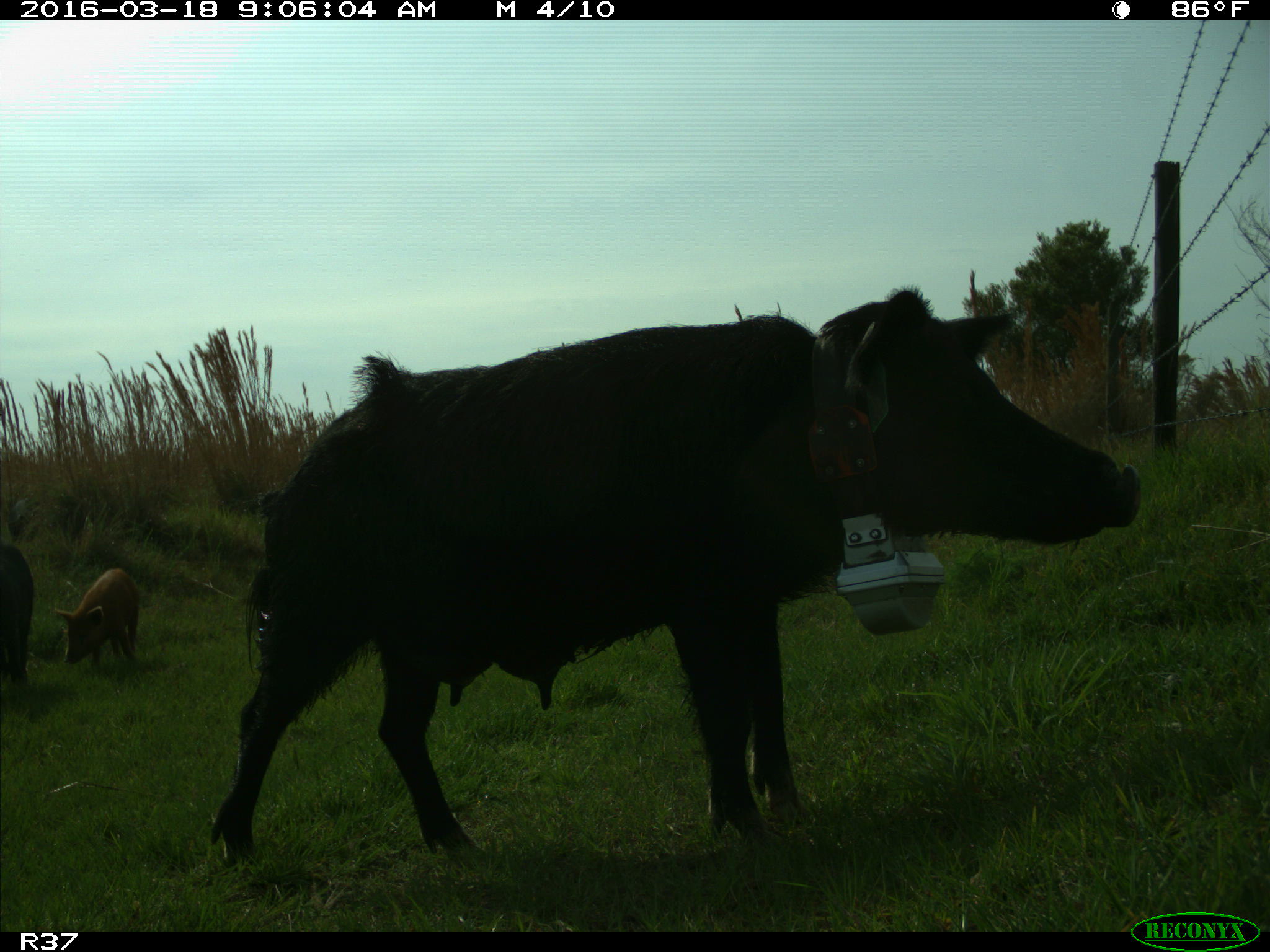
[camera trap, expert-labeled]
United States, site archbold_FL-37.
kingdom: Animalia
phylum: Chordata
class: Mammalia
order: Artiodactyla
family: Suidae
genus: Sus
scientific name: Sus scrofa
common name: wild boar